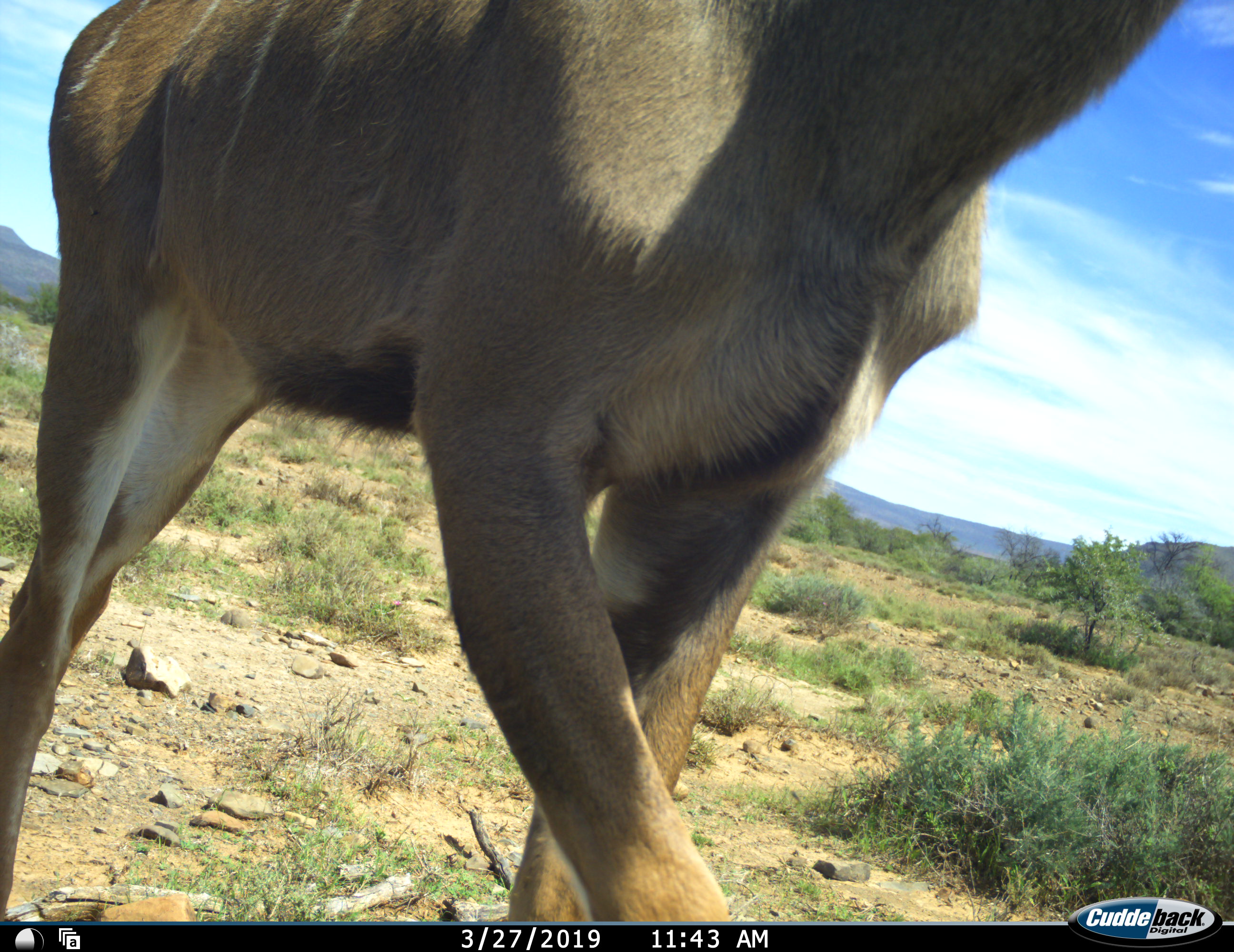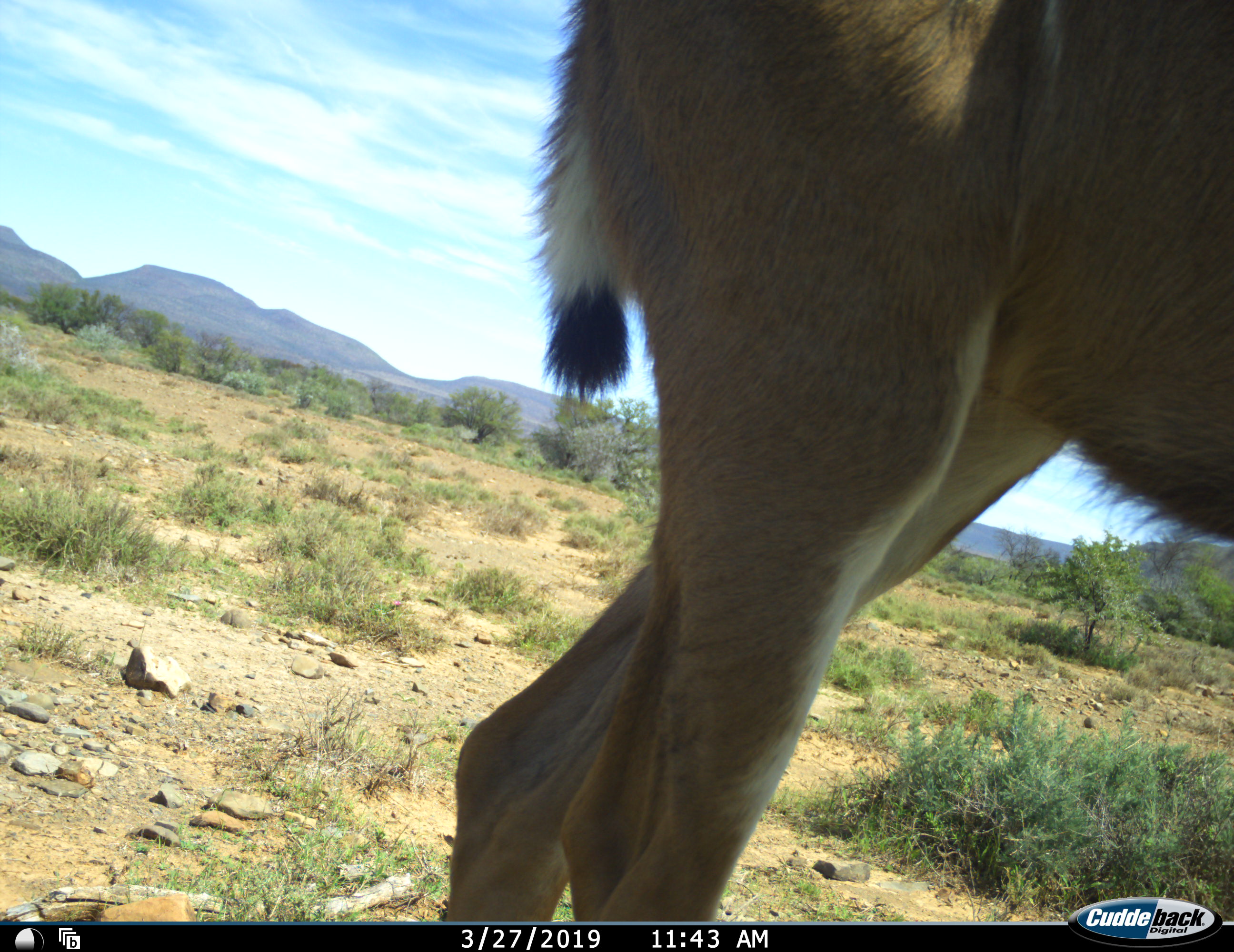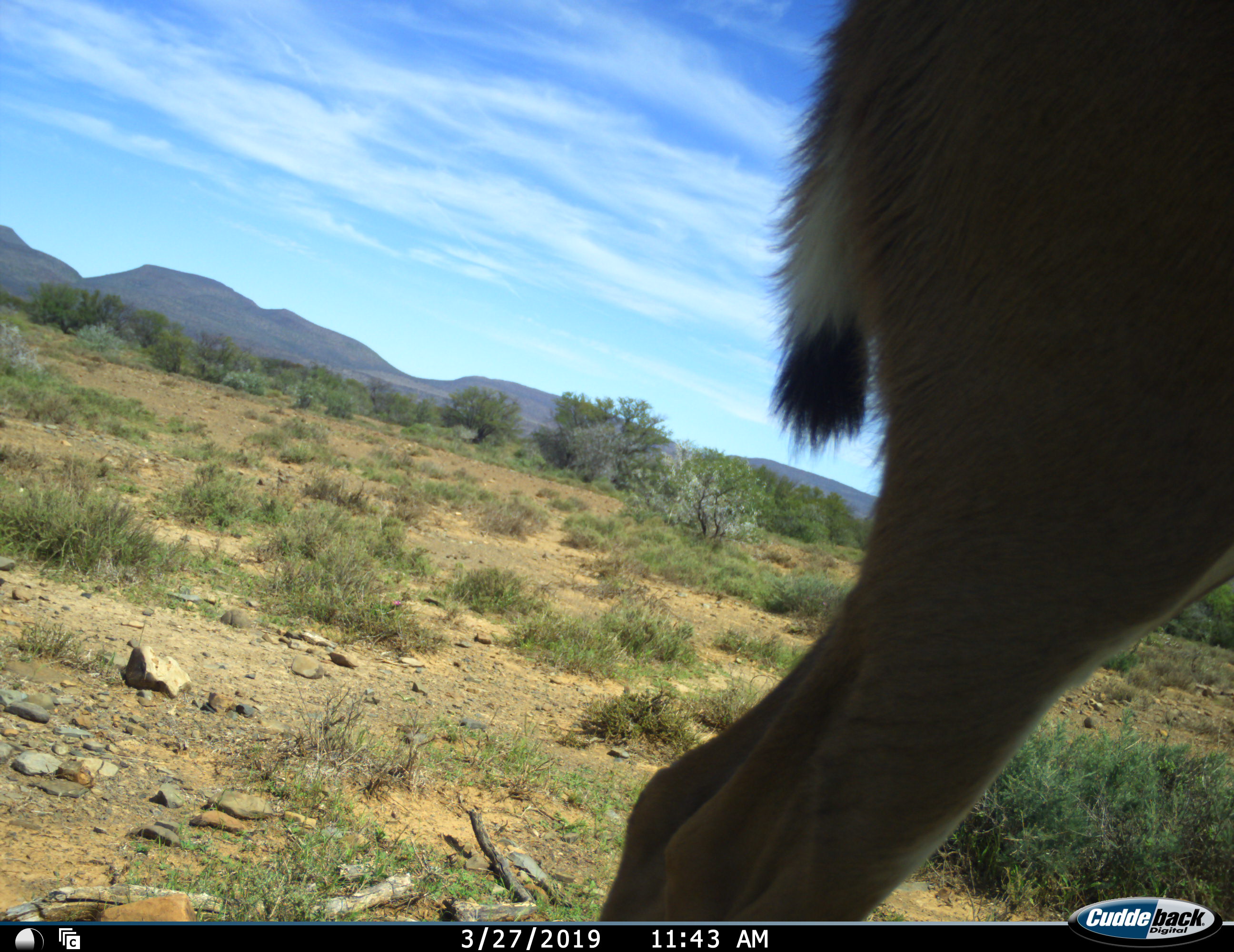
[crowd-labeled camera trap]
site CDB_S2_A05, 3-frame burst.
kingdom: Animalia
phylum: Chordata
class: Mammalia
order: Artiodactyla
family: Bovidae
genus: Tragelaphus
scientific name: Tragelaphus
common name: kudu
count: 1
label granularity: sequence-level